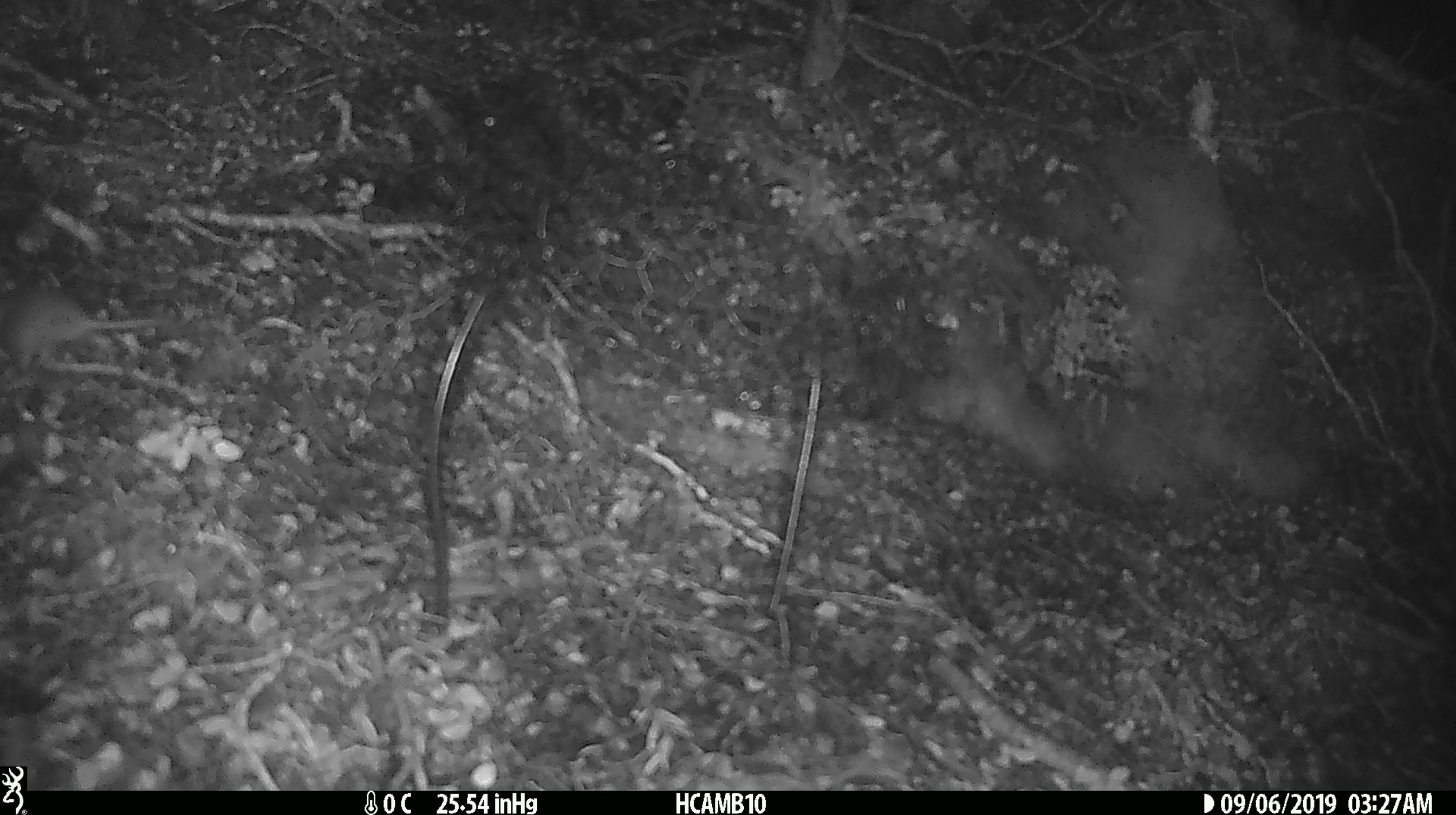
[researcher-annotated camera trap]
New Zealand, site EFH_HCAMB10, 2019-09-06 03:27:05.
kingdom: Animalia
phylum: Chordata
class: Mammalia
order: Rodentia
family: Muridae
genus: Mus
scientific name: Mus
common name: mouse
Mouse (Mus).